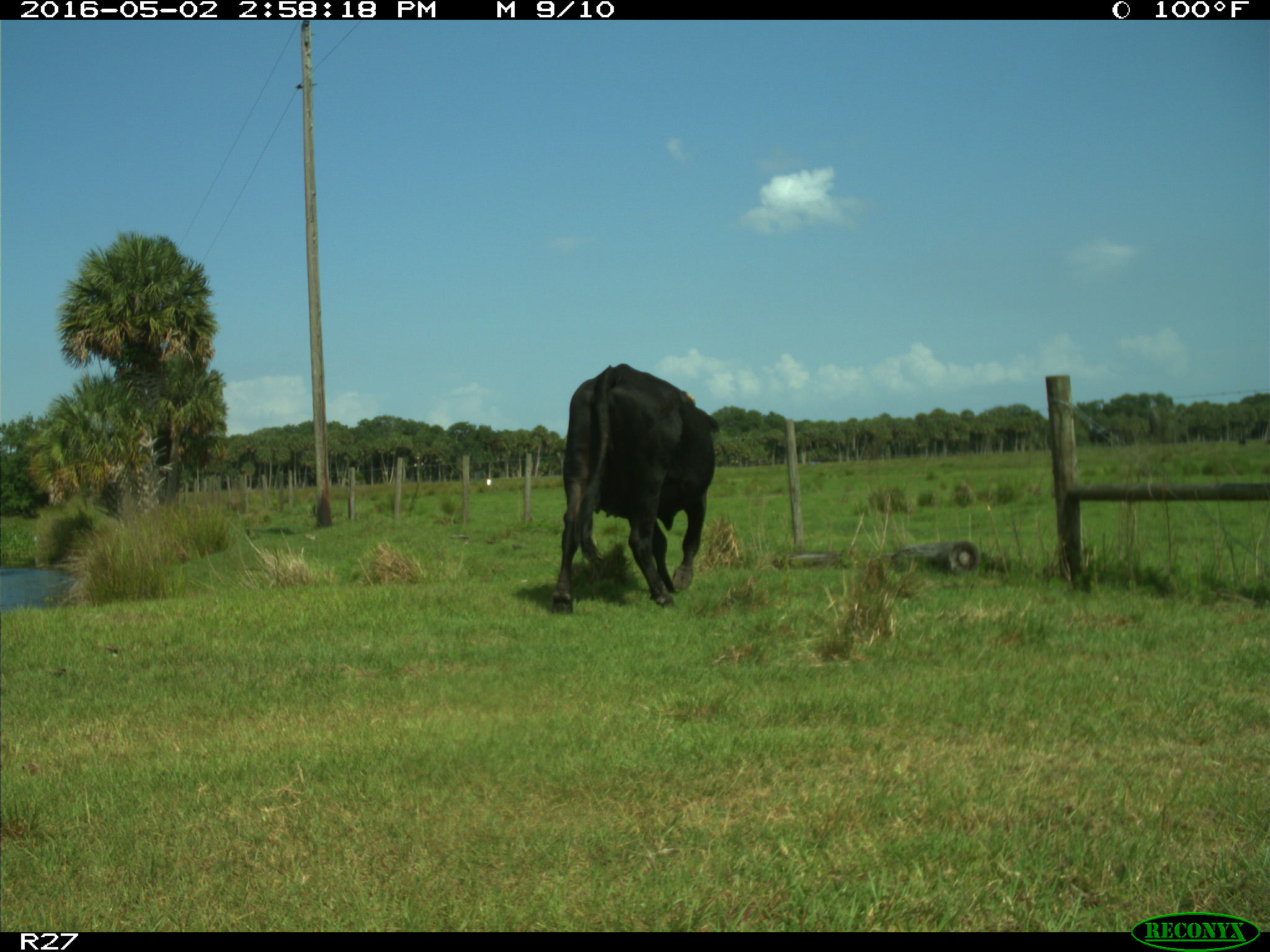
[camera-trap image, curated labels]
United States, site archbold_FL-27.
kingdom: Animalia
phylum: Chordata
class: Mammalia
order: Artiodactyla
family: Bovidae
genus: Bos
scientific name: Bos taurus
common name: domestic cow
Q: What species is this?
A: Bos taurus (domestic cow).